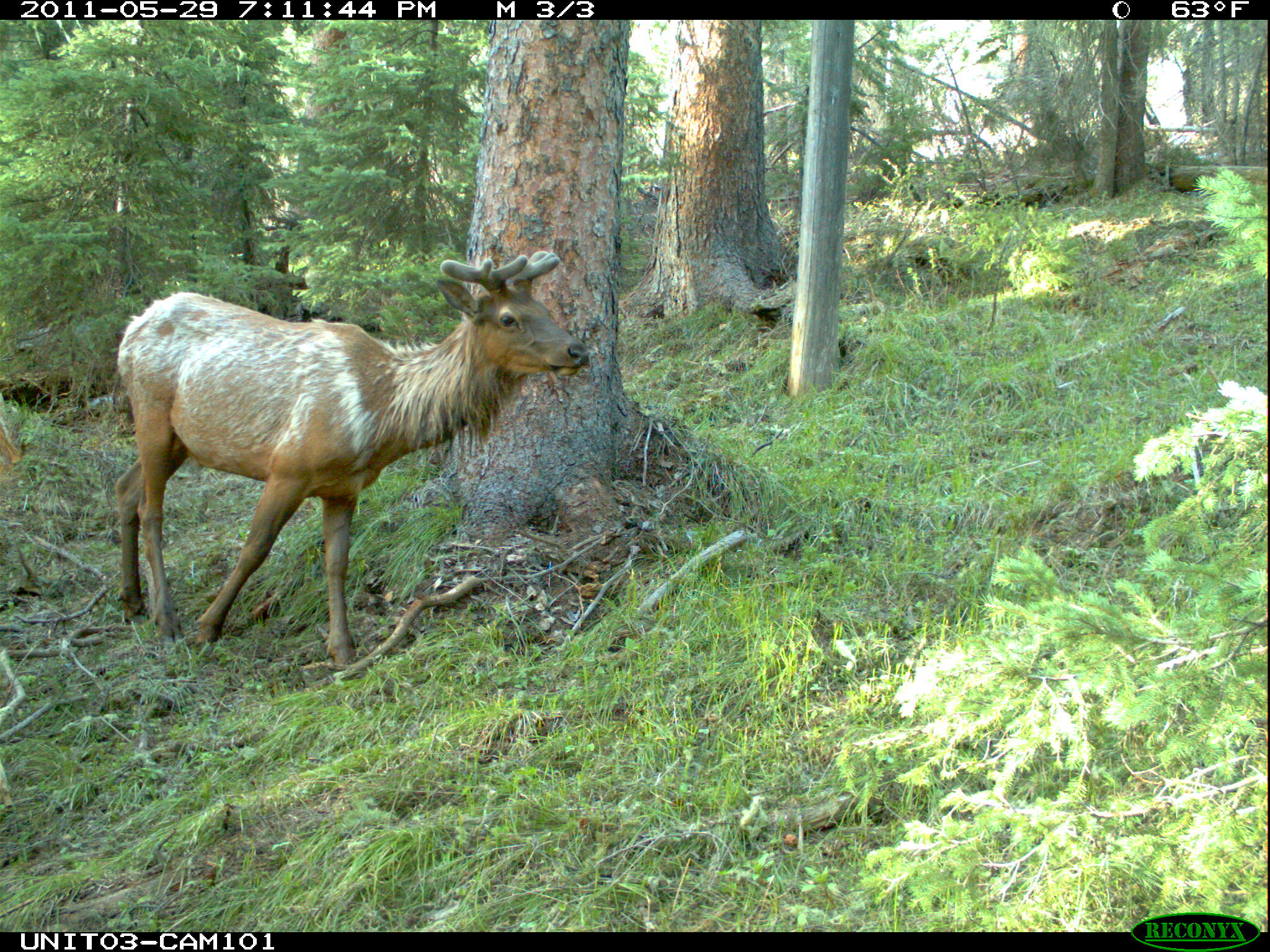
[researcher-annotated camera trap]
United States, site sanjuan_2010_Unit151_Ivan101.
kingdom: Animalia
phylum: Chordata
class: Mammalia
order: Artiodactyla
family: Cervidae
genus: Cervus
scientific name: Cervus elaphus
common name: red deer